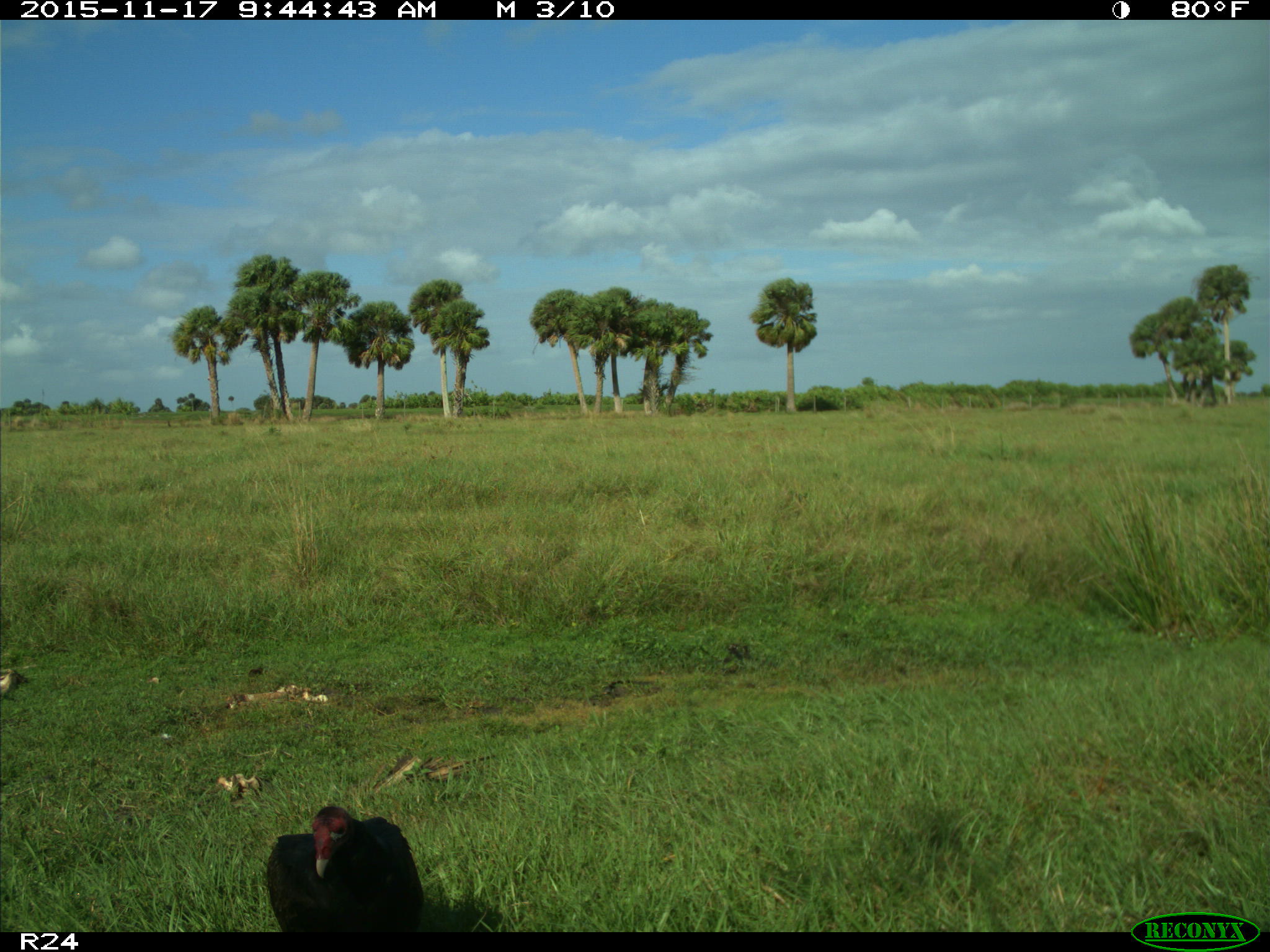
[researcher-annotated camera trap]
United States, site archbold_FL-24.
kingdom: Animalia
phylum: Chordata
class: Aves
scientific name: Aves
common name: birds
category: unidentified bird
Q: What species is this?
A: Unidentified bird (birds) (Aves).